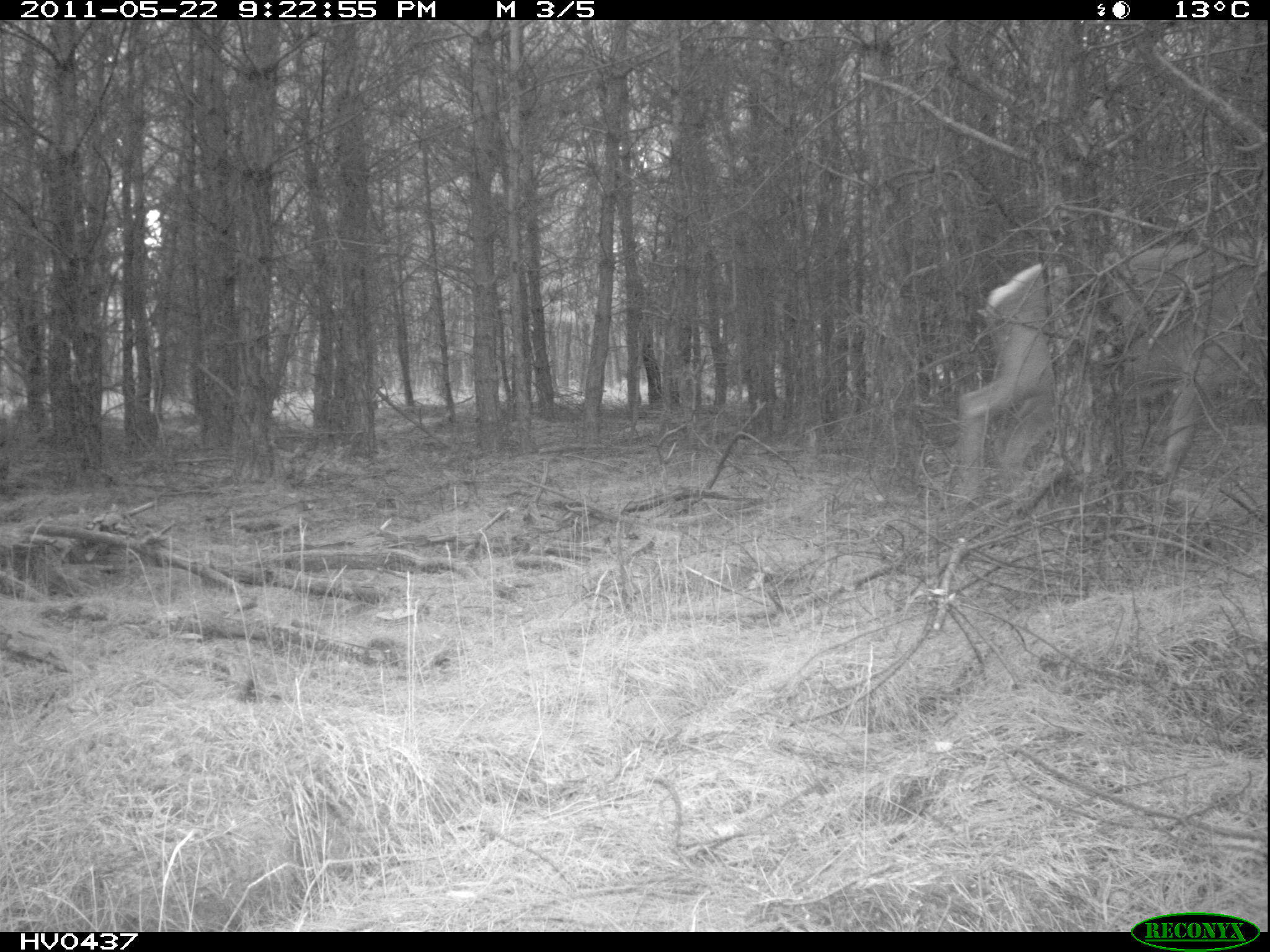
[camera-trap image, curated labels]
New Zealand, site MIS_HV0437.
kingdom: Animalia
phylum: Chordata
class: Mammalia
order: Artiodactyla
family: Cervidae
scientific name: Cervidae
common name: deer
Deer (Cervidae).